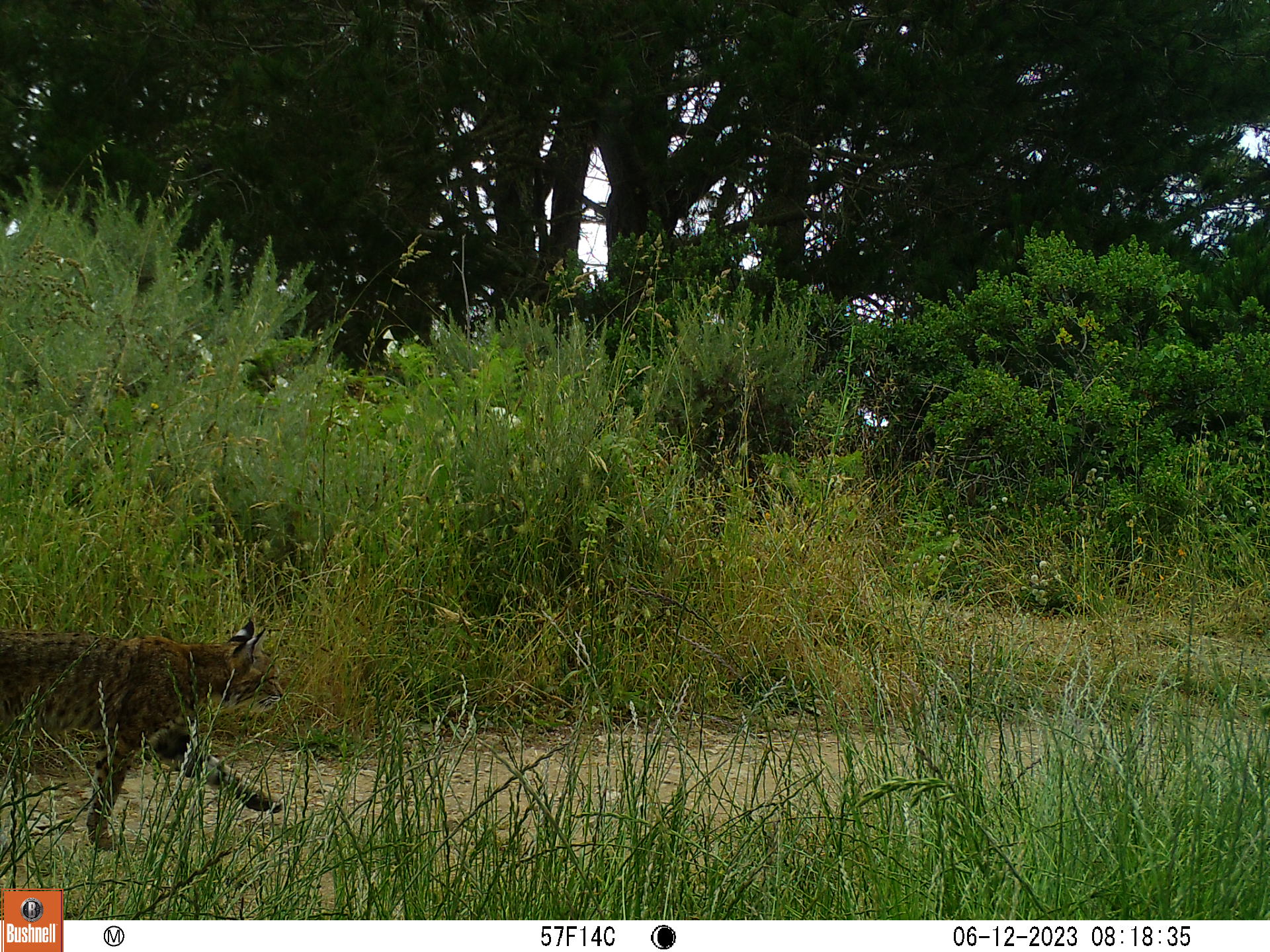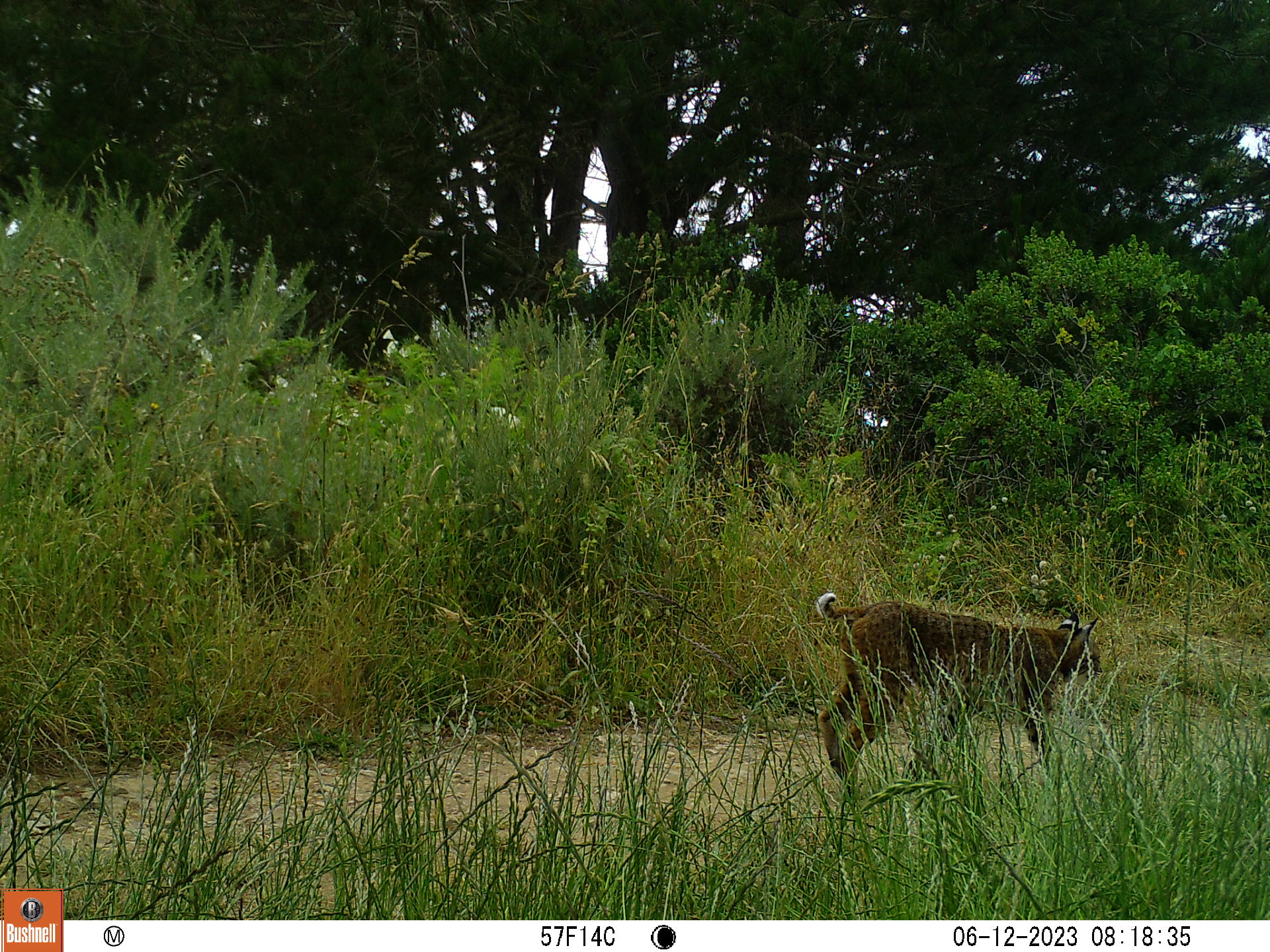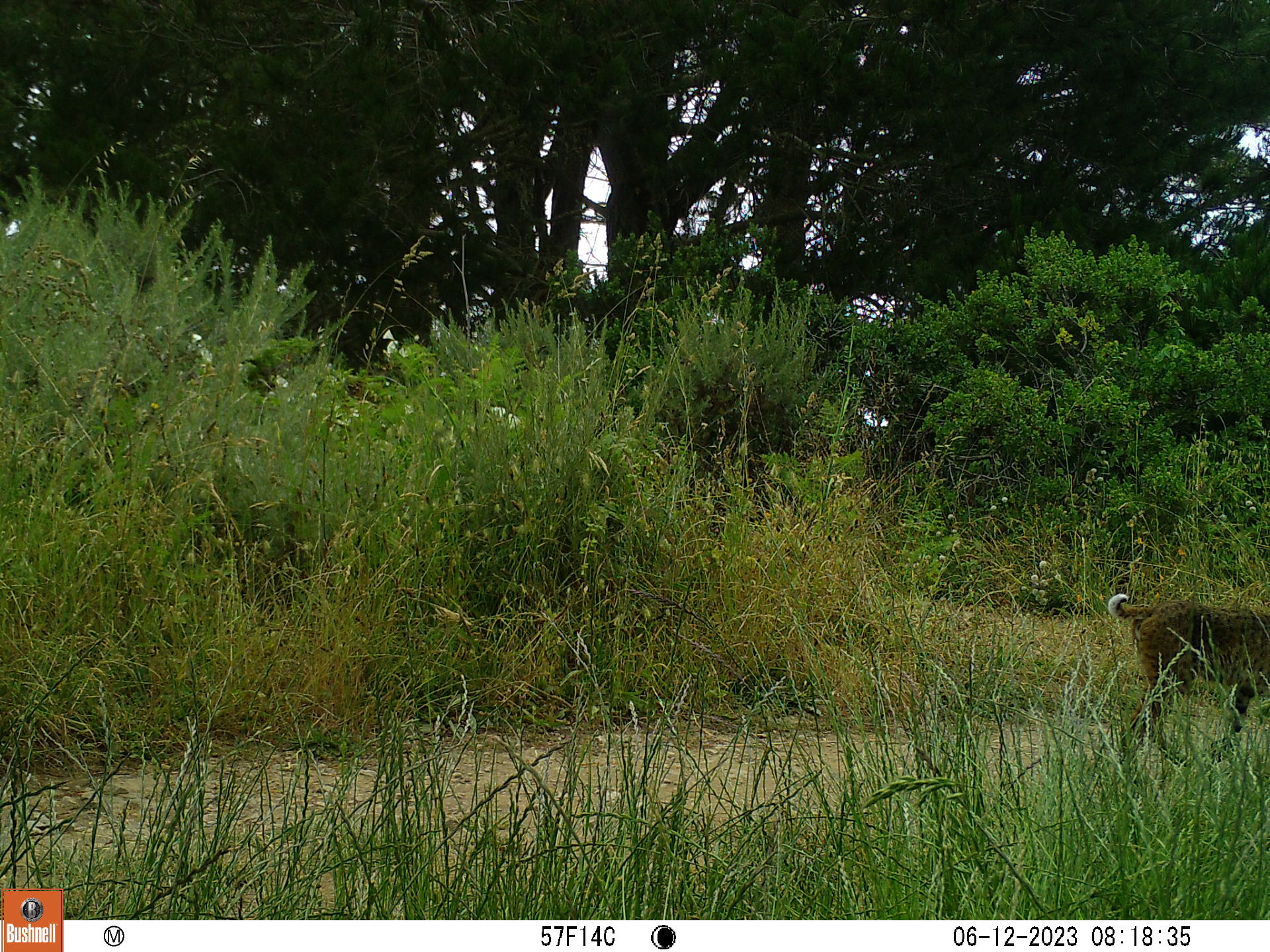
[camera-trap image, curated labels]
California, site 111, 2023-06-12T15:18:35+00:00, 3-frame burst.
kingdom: Animalia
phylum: Chordata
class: Mammalia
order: Carnivora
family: Felidae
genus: Lynx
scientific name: Lynx rufus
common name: bobcat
Bobcat (Lynx rufus).